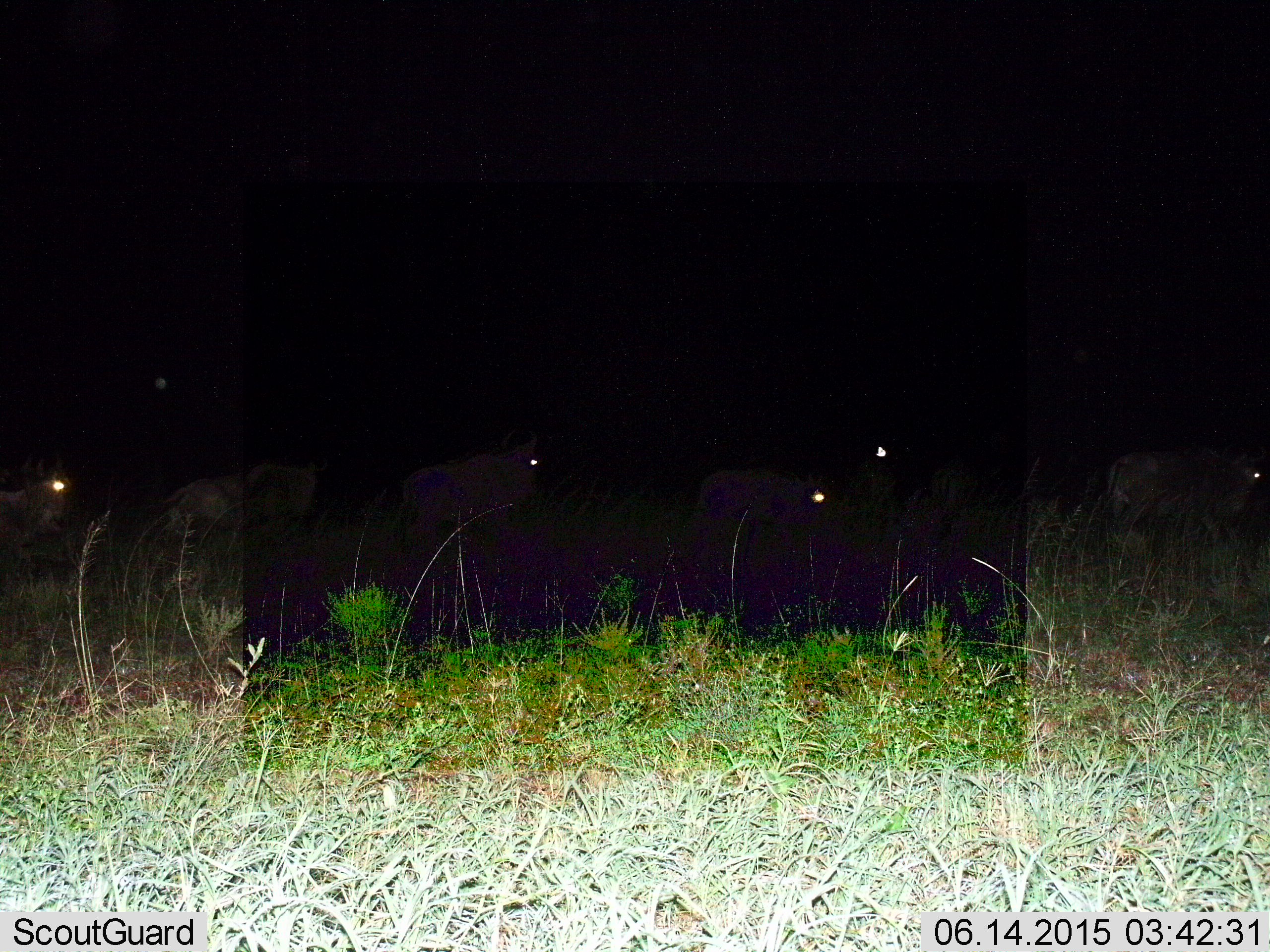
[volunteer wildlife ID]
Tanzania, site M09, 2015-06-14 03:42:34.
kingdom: Animalia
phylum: Chordata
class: Mammalia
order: Artiodactyla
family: Bovidae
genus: Connochaetes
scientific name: Connochaetes taurinus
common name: blue wildebeest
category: wildebeest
Wildebeest (blue wildebeest) (Connochaetes taurinus), count 6. Behavior (volunteer vote fractions): standing 30%, resting 20%, moving 80%, interacting 0%. Young present (vote fraction): 0%. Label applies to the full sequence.